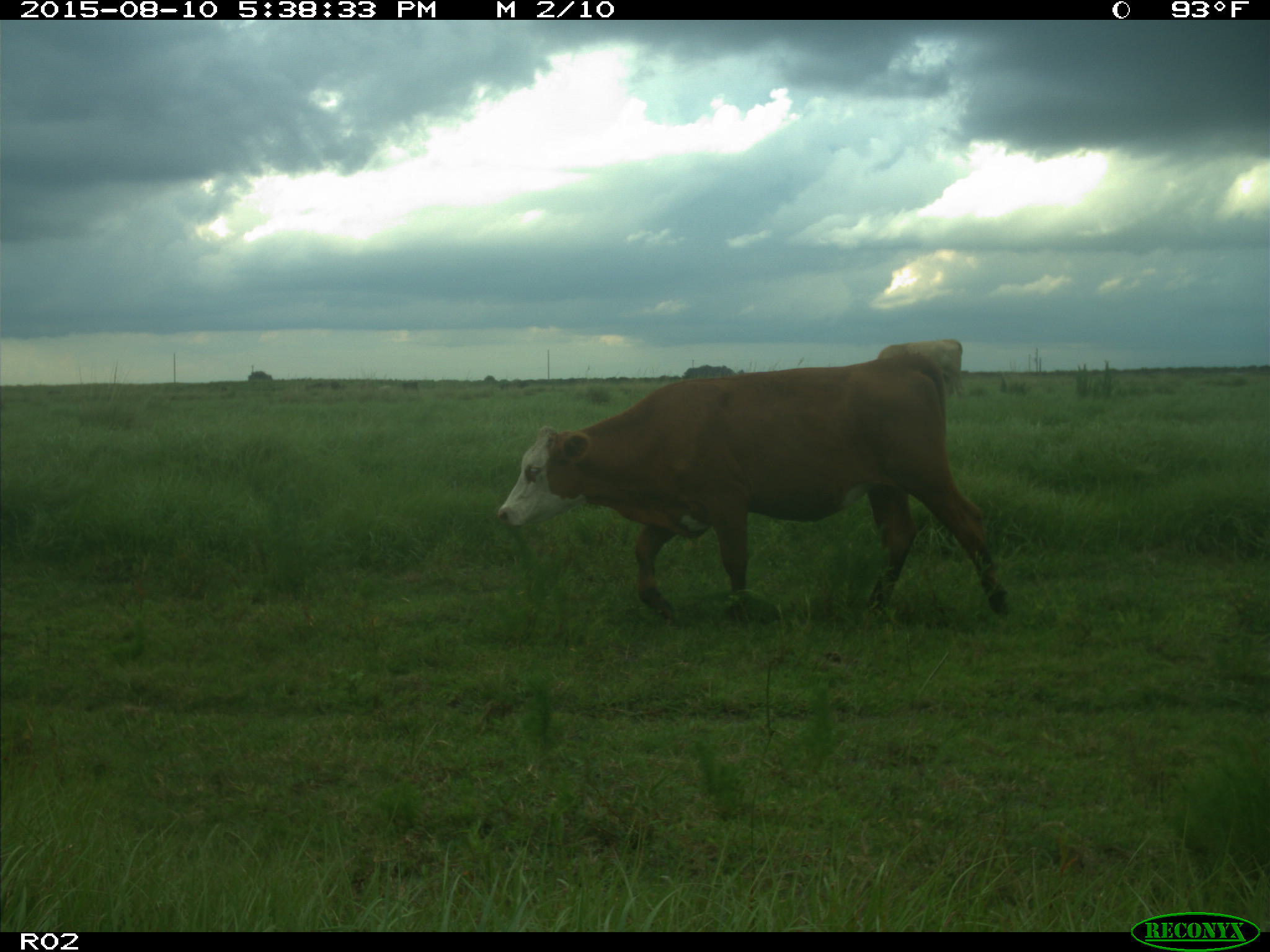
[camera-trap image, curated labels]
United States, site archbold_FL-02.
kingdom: Animalia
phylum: Chordata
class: Mammalia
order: Artiodactyla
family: Bovidae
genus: Bos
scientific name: Bos taurus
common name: domestic cow